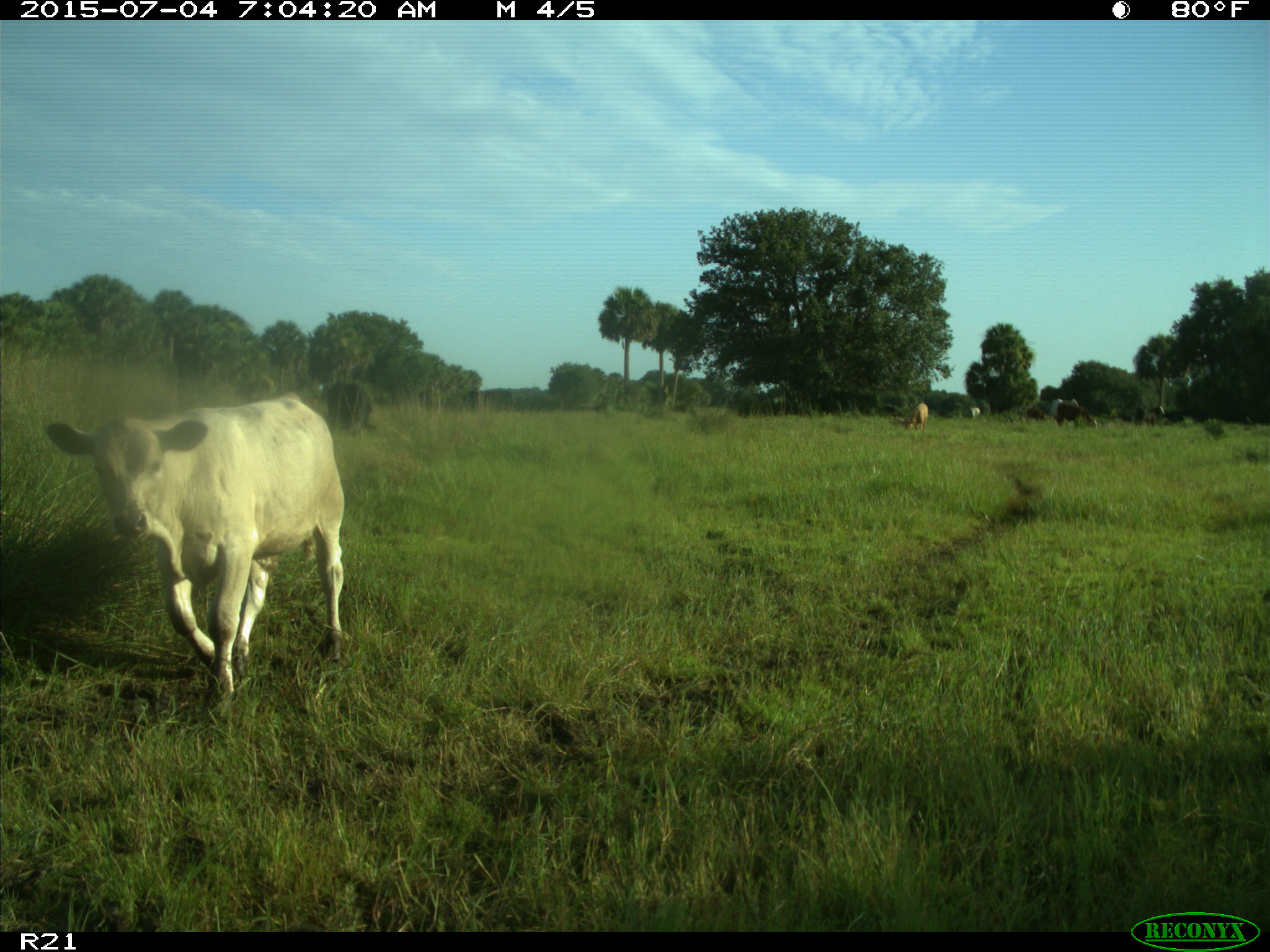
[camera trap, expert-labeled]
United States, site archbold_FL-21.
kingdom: Animalia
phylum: Chordata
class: Mammalia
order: Artiodactyla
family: Bovidae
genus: Bos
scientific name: Bos taurus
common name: domestic cow